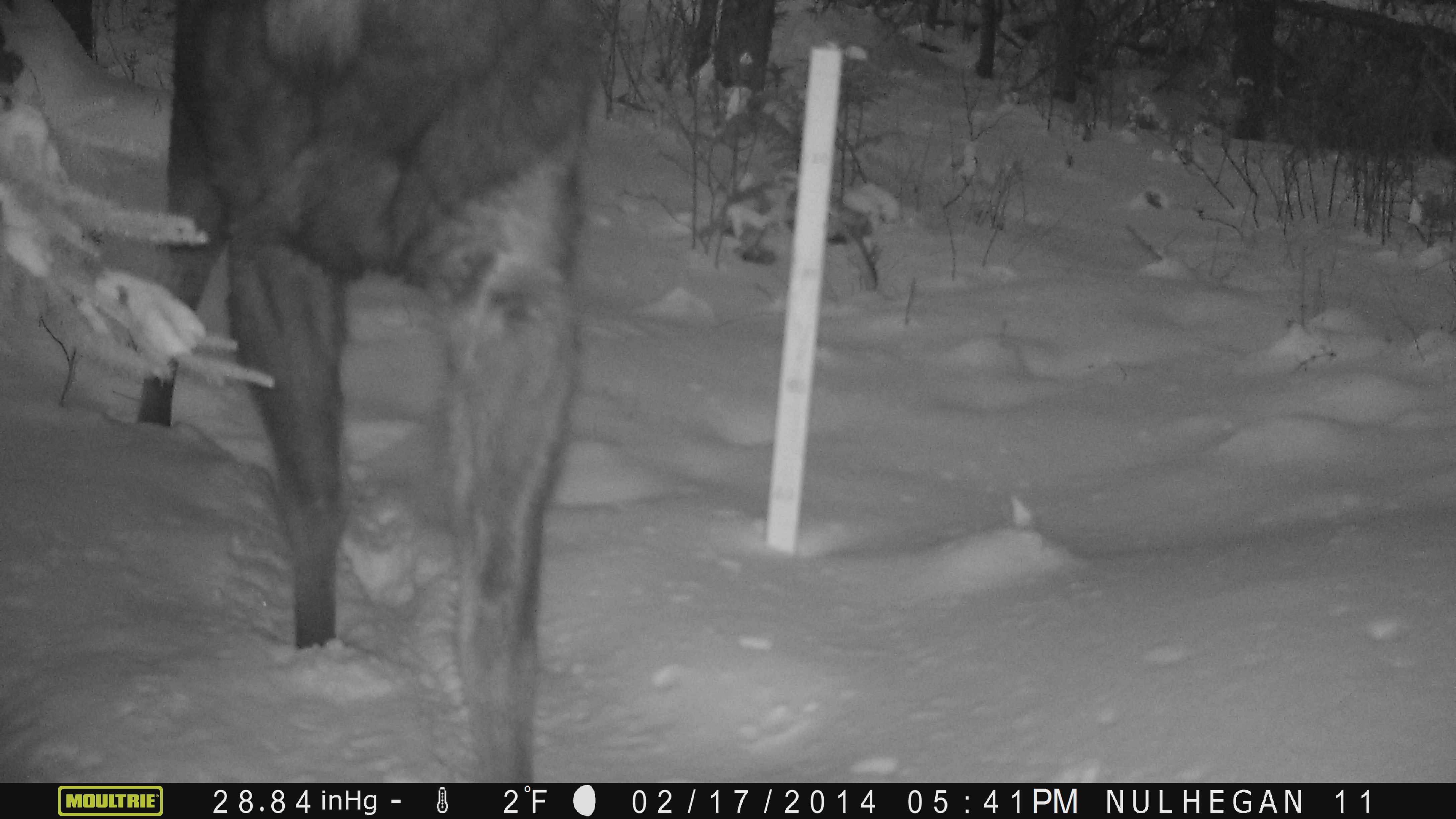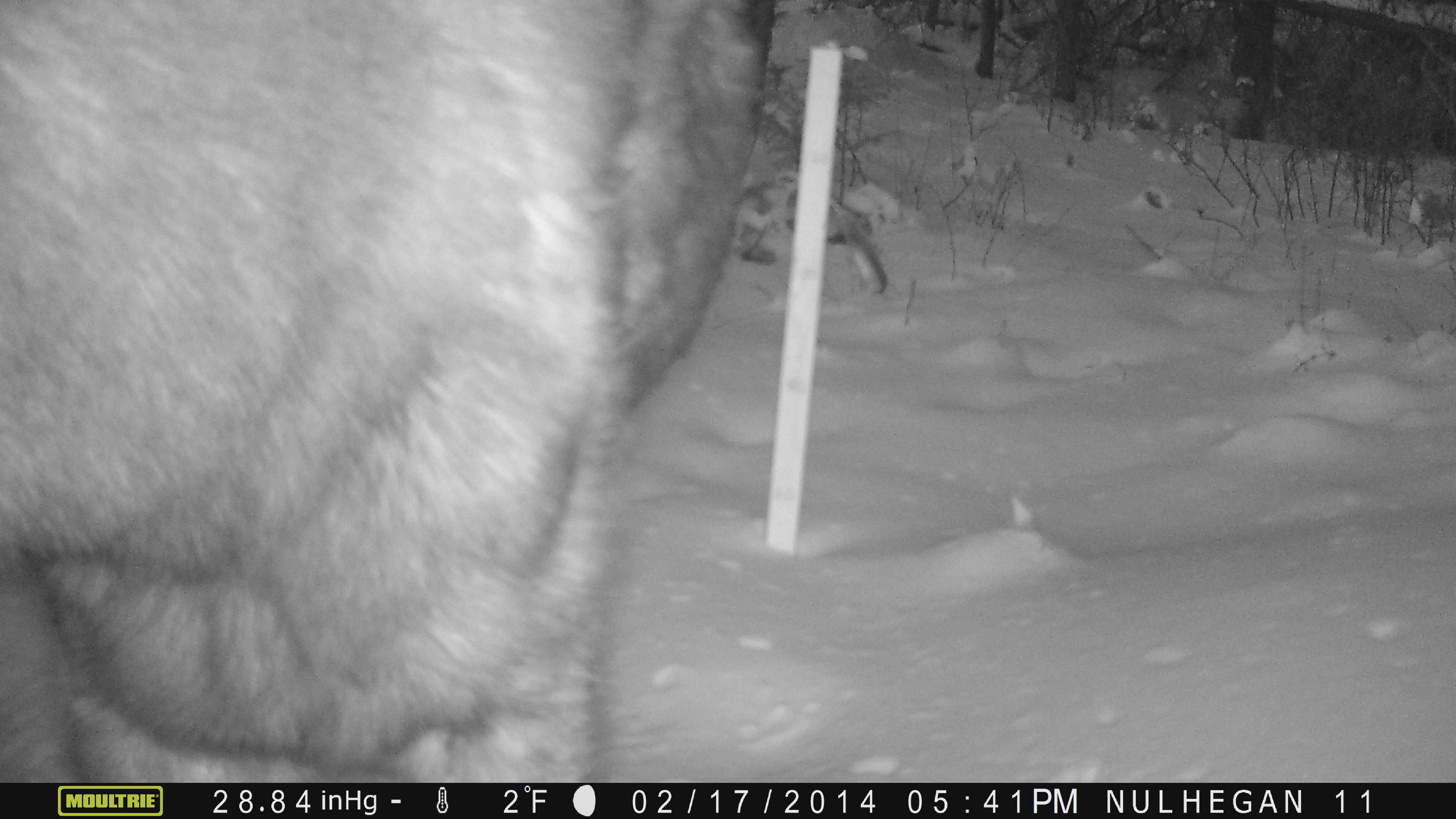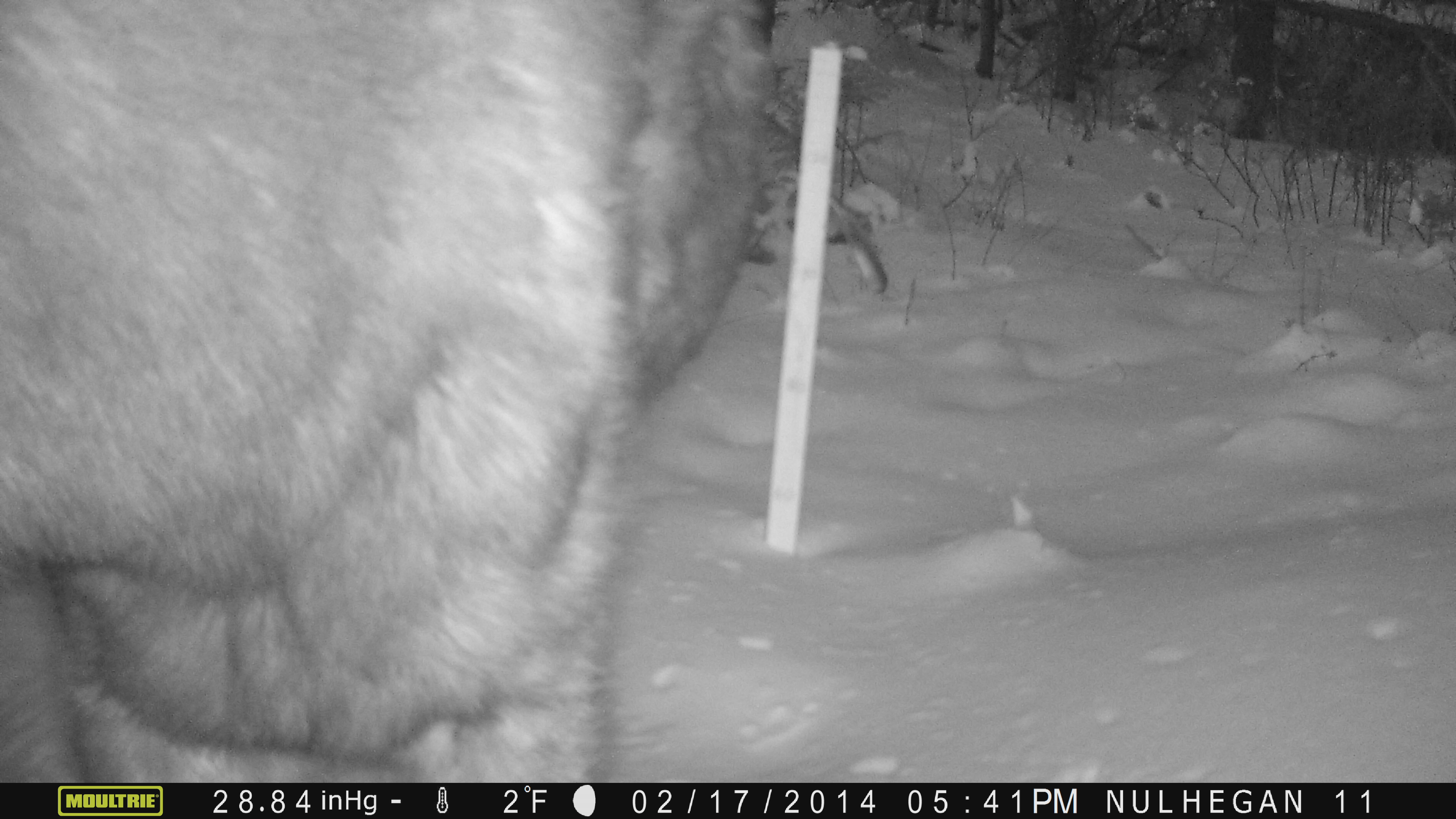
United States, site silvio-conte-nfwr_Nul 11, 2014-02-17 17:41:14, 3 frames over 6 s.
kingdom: Animalia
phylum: Chordata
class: Mammalia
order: Artiodactyla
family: Cervidae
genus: Alces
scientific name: Alces alces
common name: moose